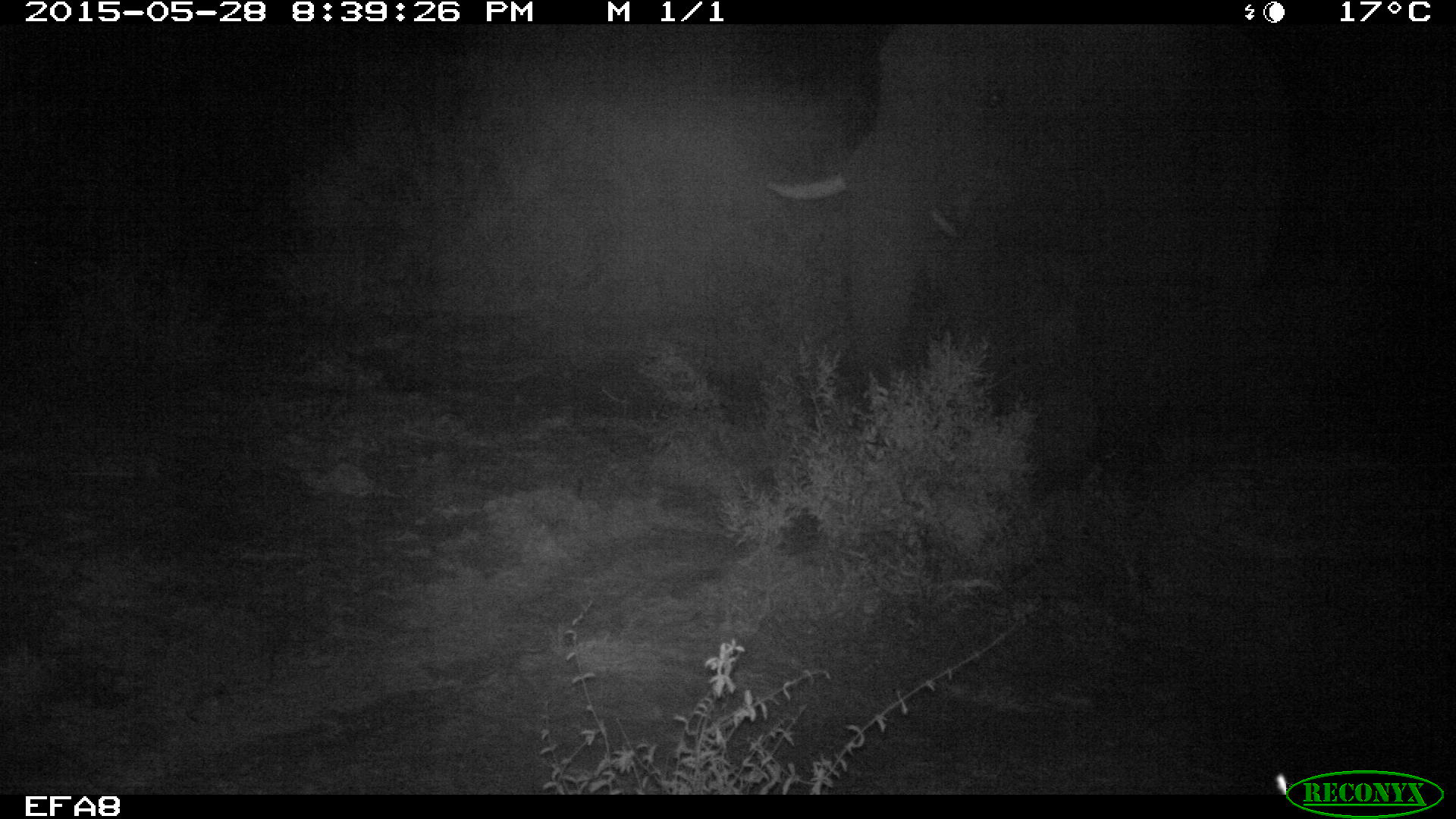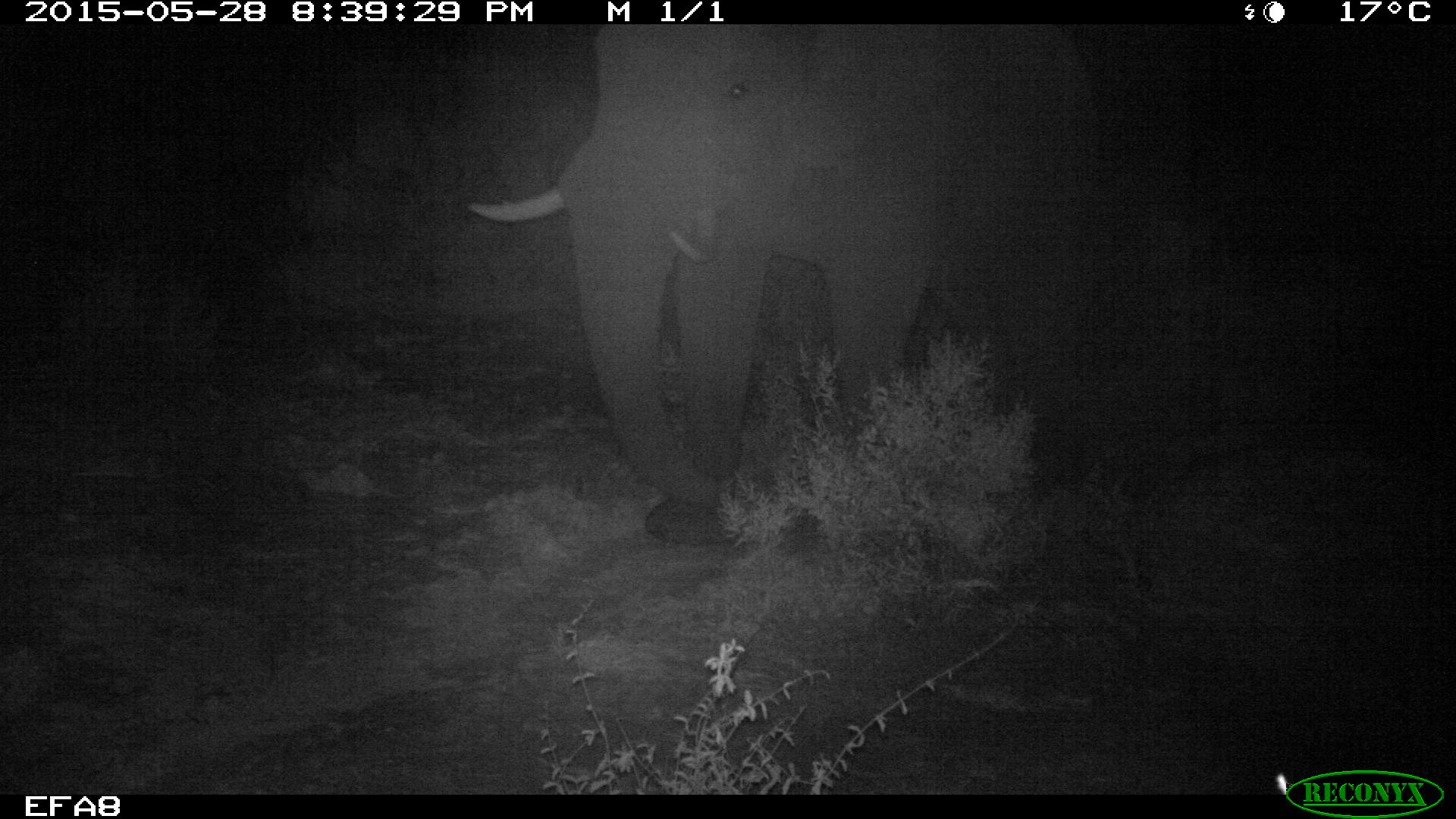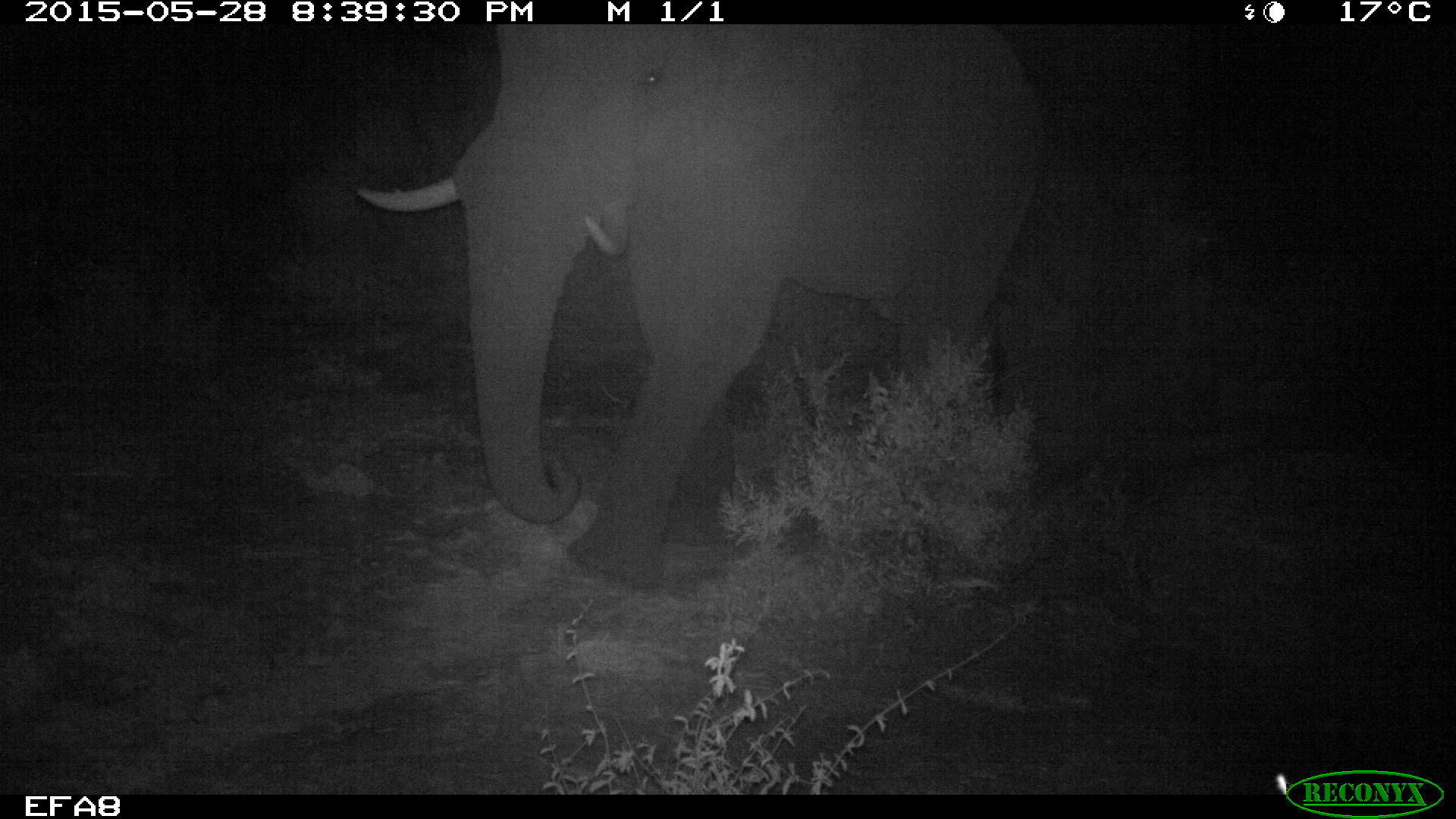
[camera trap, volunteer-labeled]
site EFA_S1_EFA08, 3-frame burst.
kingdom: Animalia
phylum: Chordata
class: Mammalia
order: Proboscidea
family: Elephantidae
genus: Loxodonta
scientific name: Loxodonta africana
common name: african bush elephant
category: elephant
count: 1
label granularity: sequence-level